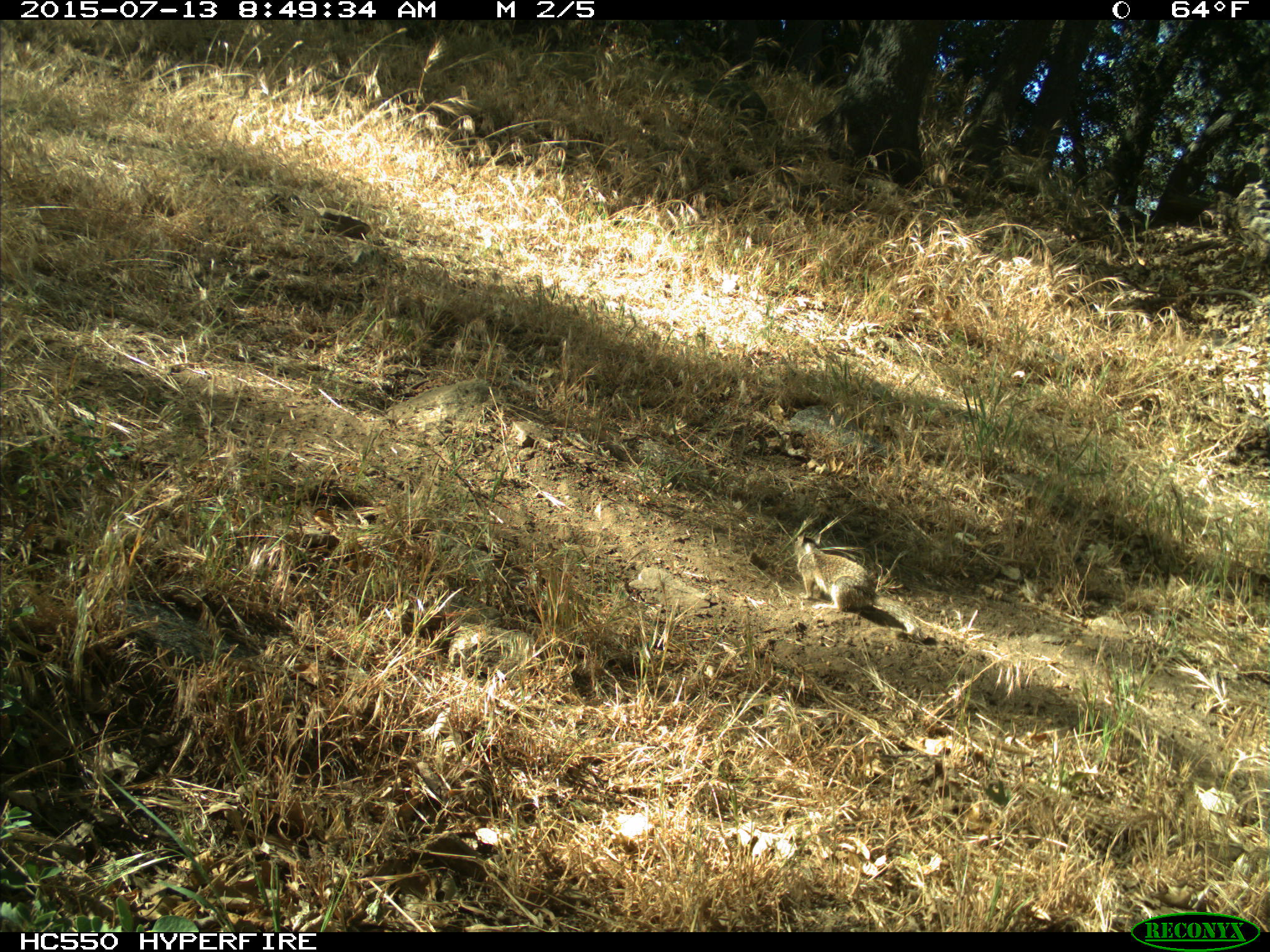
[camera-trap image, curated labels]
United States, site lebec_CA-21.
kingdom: Animalia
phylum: Chordata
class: Mammalia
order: Rodentia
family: Sciuridae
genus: Otospermophilus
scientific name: Otospermophilus beecheyi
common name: california ground squirrel